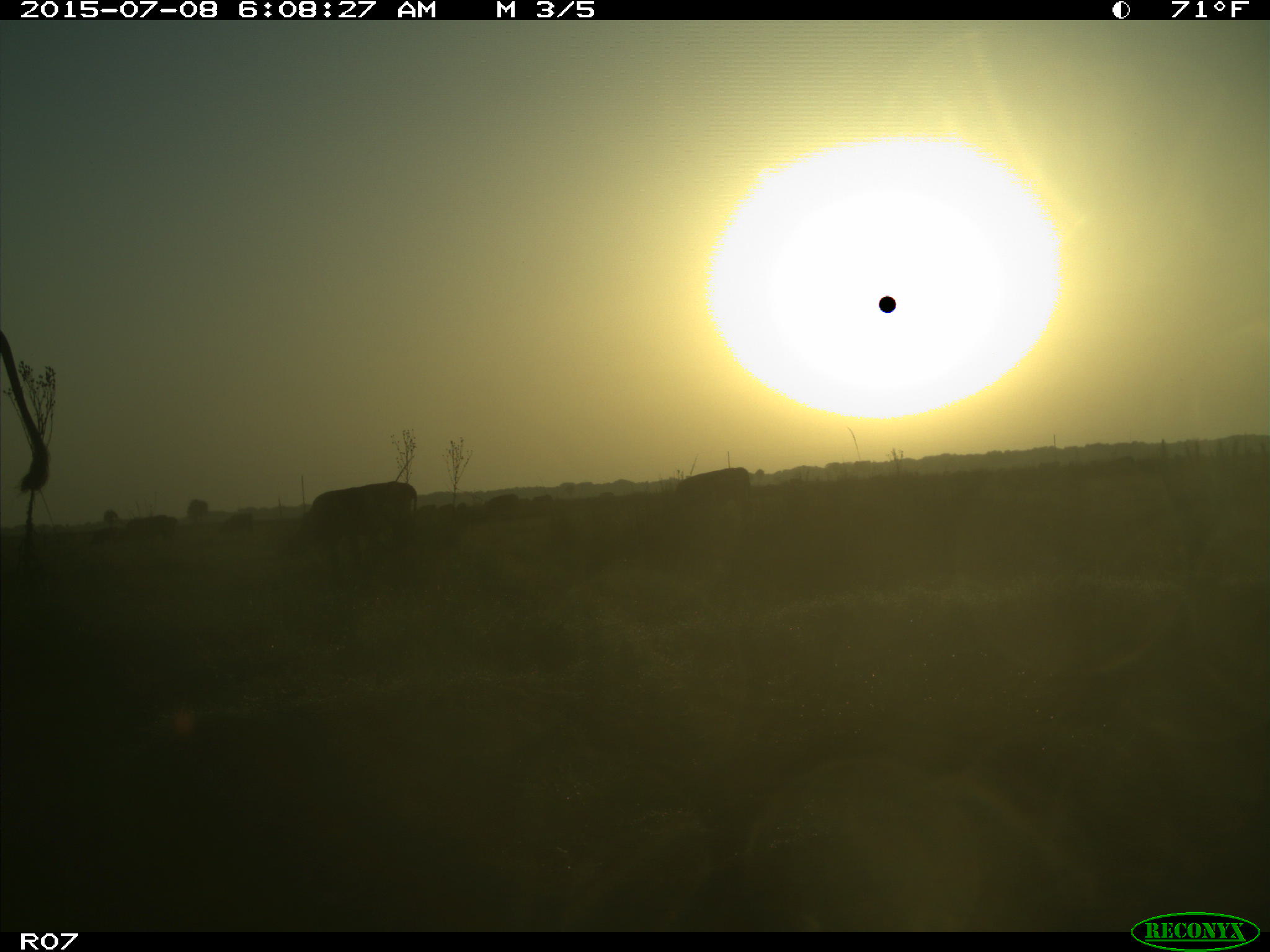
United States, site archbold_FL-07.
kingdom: Animalia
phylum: Chordata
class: Mammalia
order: Artiodactyla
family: Bovidae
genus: Bos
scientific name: Bos taurus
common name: domestic cow